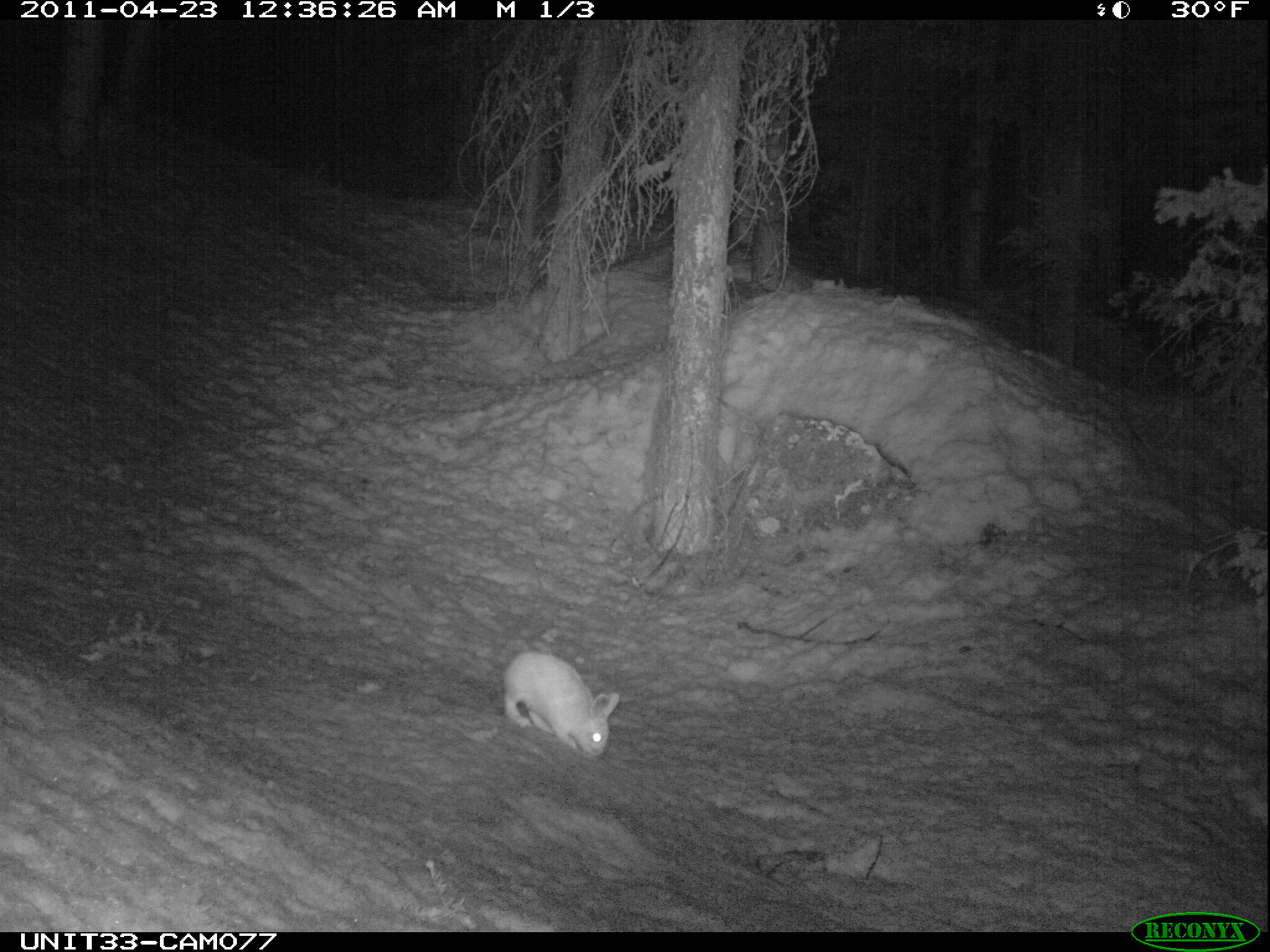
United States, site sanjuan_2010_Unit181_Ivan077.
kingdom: Animalia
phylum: Chordata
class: Mammalia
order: Lagomorpha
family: Leporidae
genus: Lepus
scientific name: Lepus americanus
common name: snowshoe hare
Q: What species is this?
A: Lepus americanus (snowshoe hare).